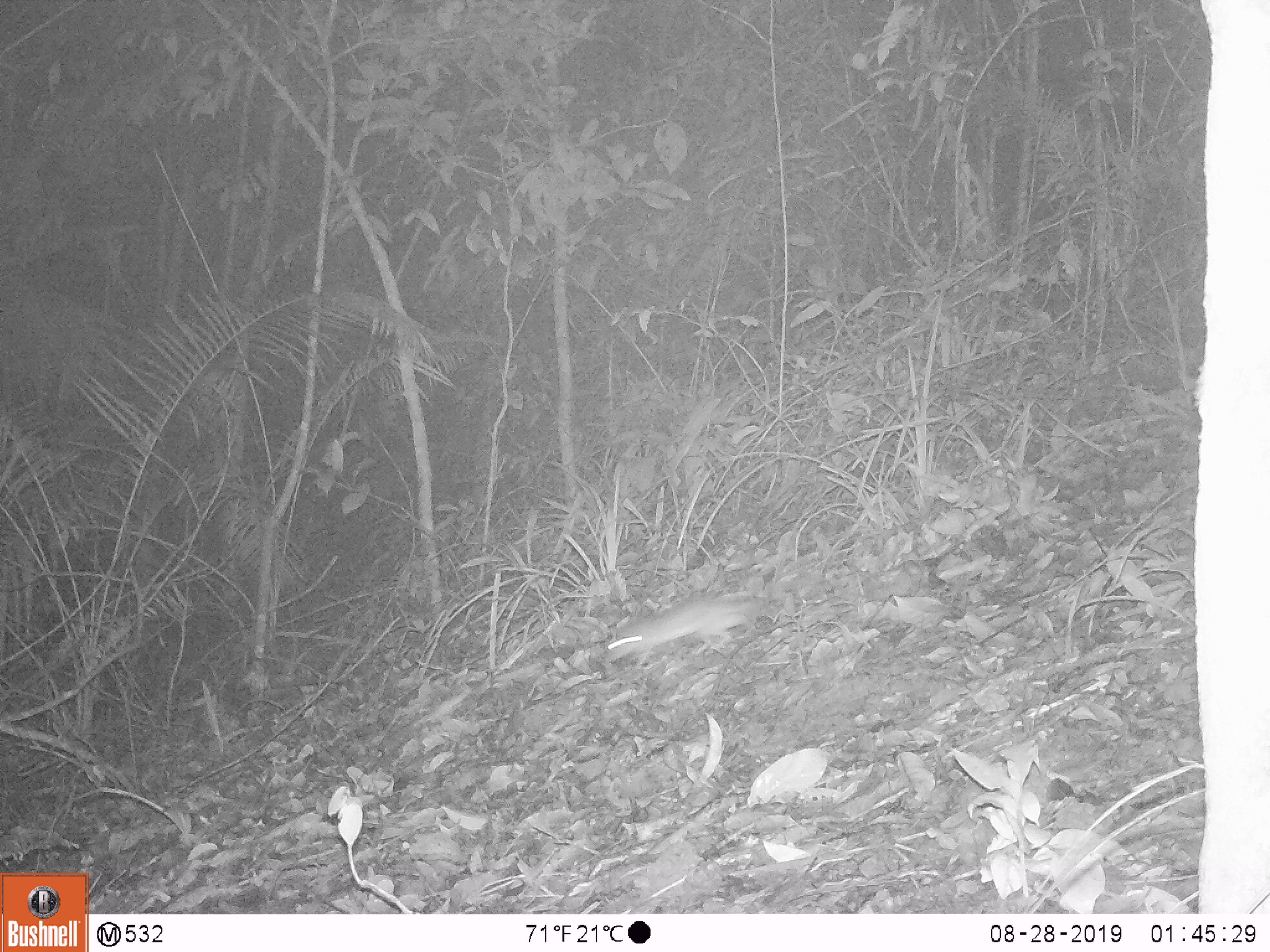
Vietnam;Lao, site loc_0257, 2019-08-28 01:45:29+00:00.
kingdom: Animalia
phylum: Chordata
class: Mammalia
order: Rodentia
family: Muridae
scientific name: Muridae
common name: old-world mice and rats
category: unidentified murid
Unidentified murid (old-world mice and rats) (Muridae). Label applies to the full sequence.